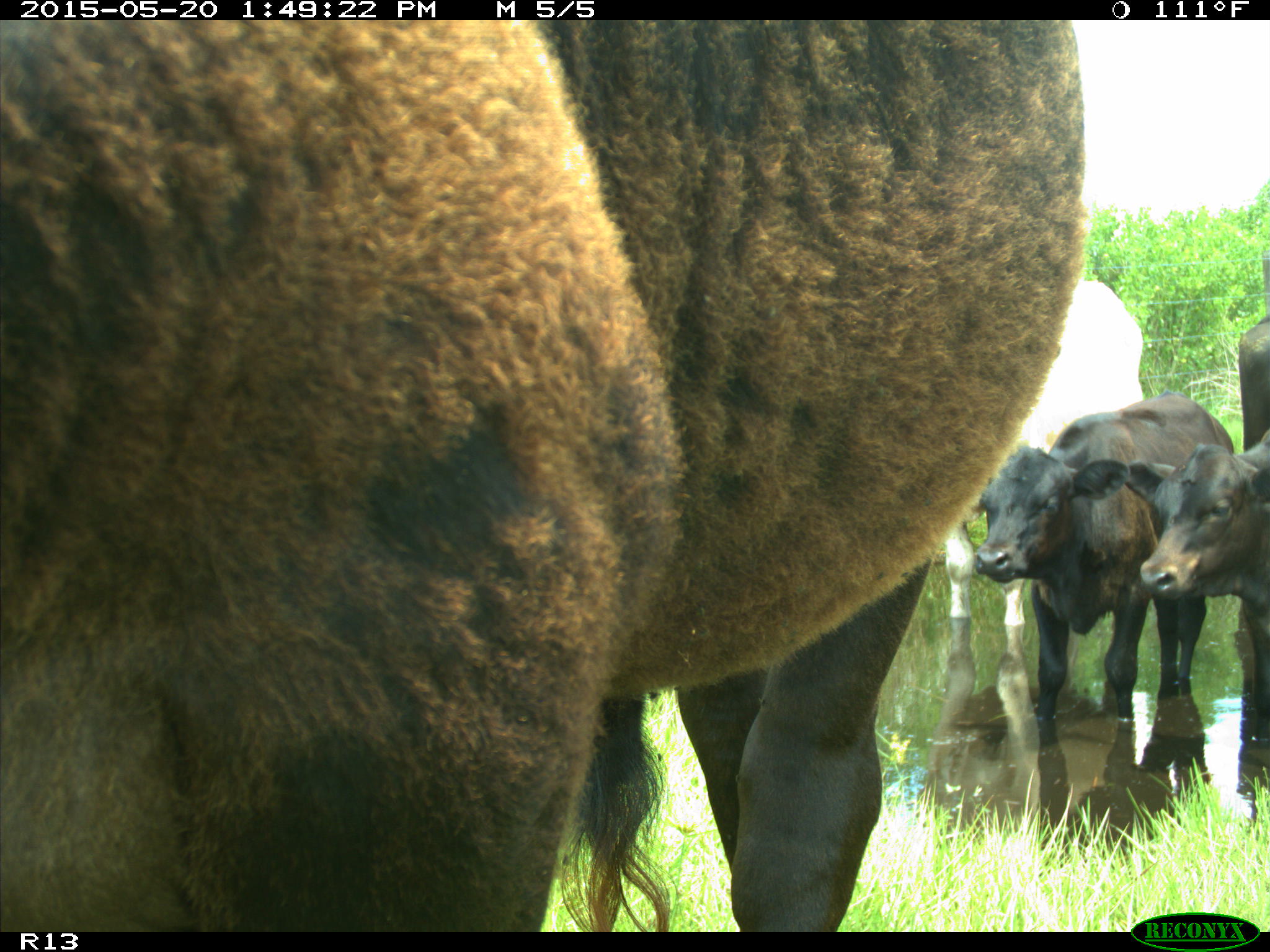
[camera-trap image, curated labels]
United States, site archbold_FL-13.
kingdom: Animalia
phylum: Chordata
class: Mammalia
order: Artiodactyla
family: Bovidae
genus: Bos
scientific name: Bos taurus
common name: domestic cow